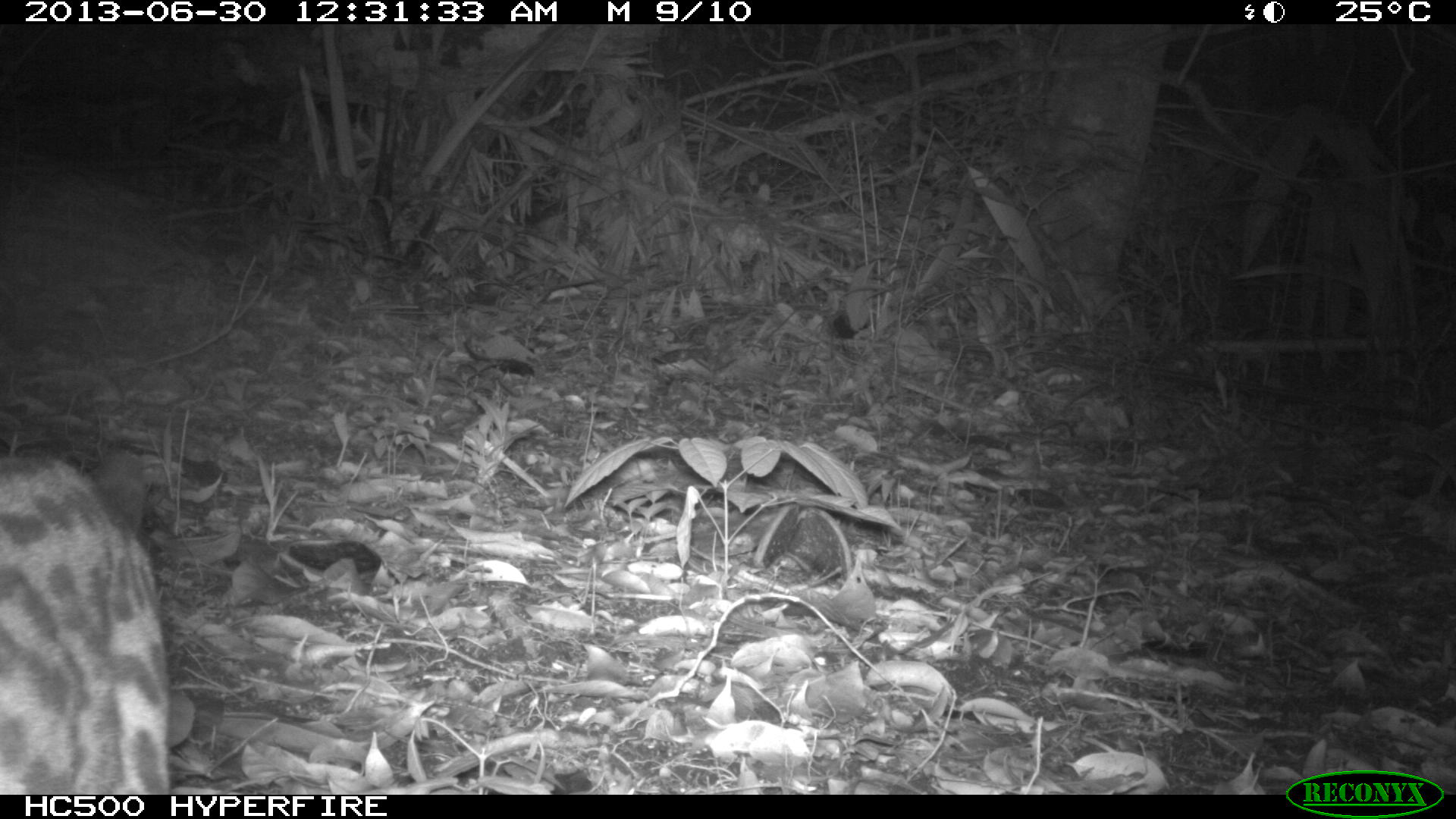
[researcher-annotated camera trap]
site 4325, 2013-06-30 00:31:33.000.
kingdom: Animalia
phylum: Chordata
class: Mammalia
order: Carnivora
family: Felidae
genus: Leopardus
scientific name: Leopardus wiedii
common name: margay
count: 1